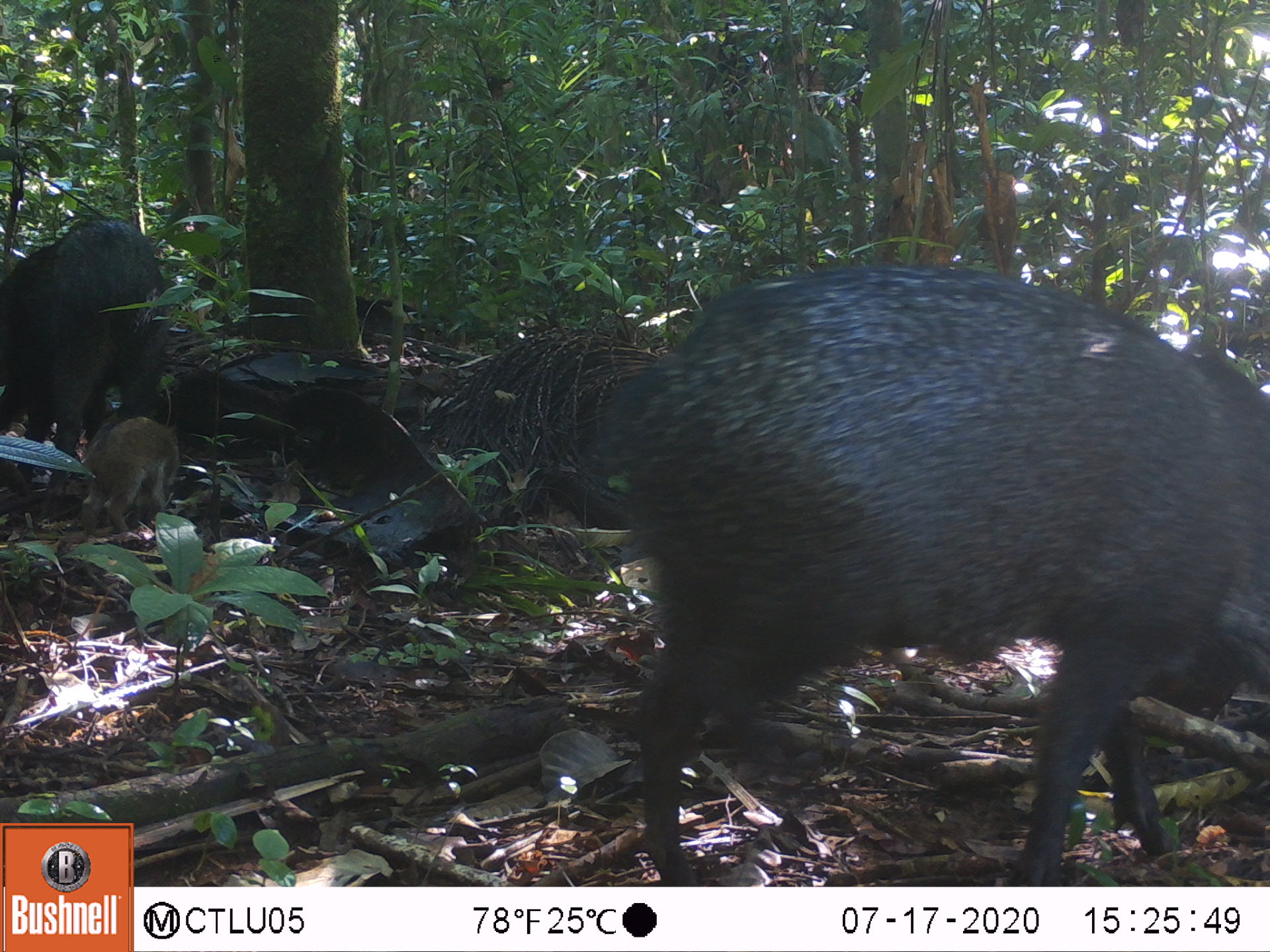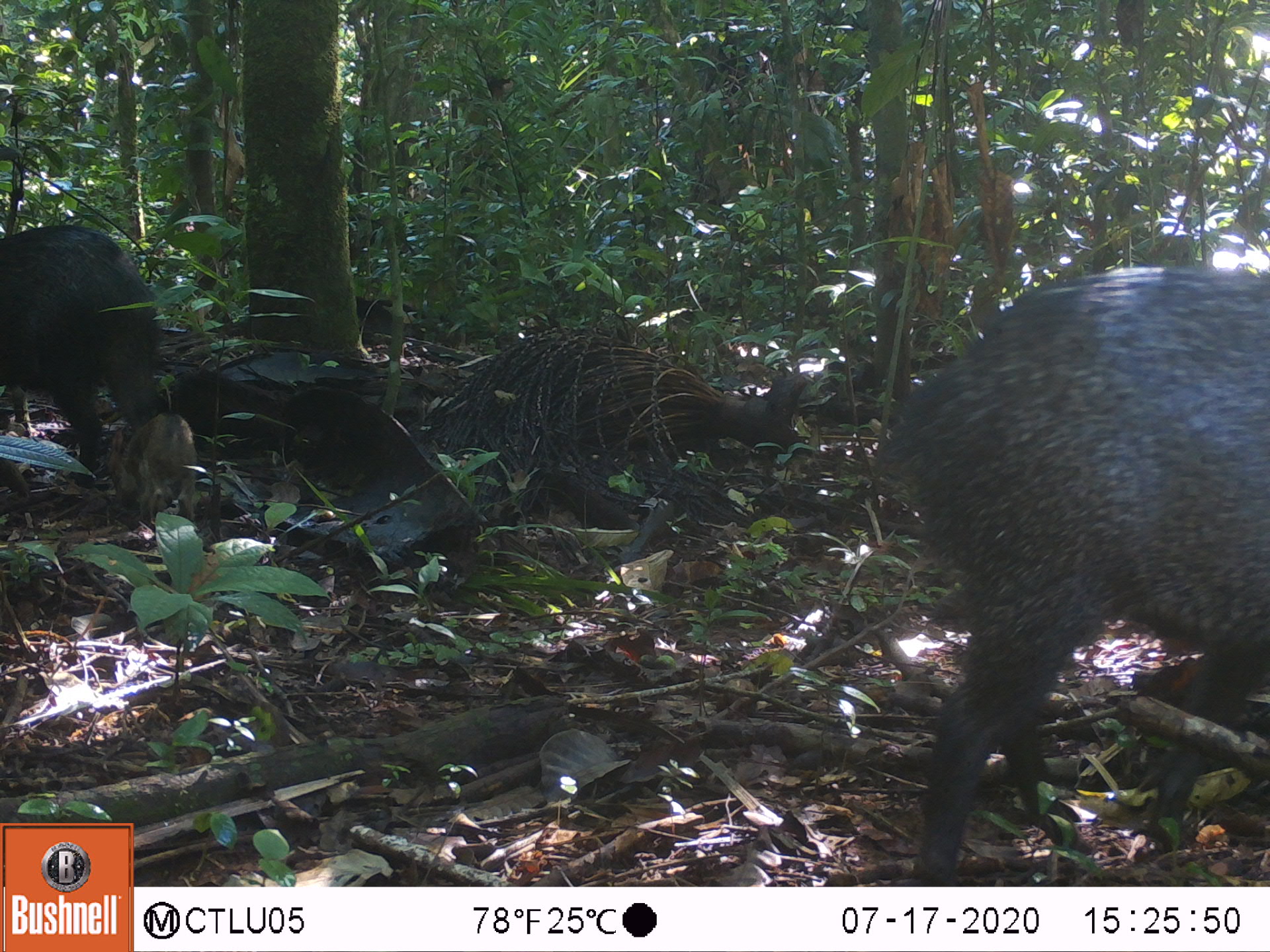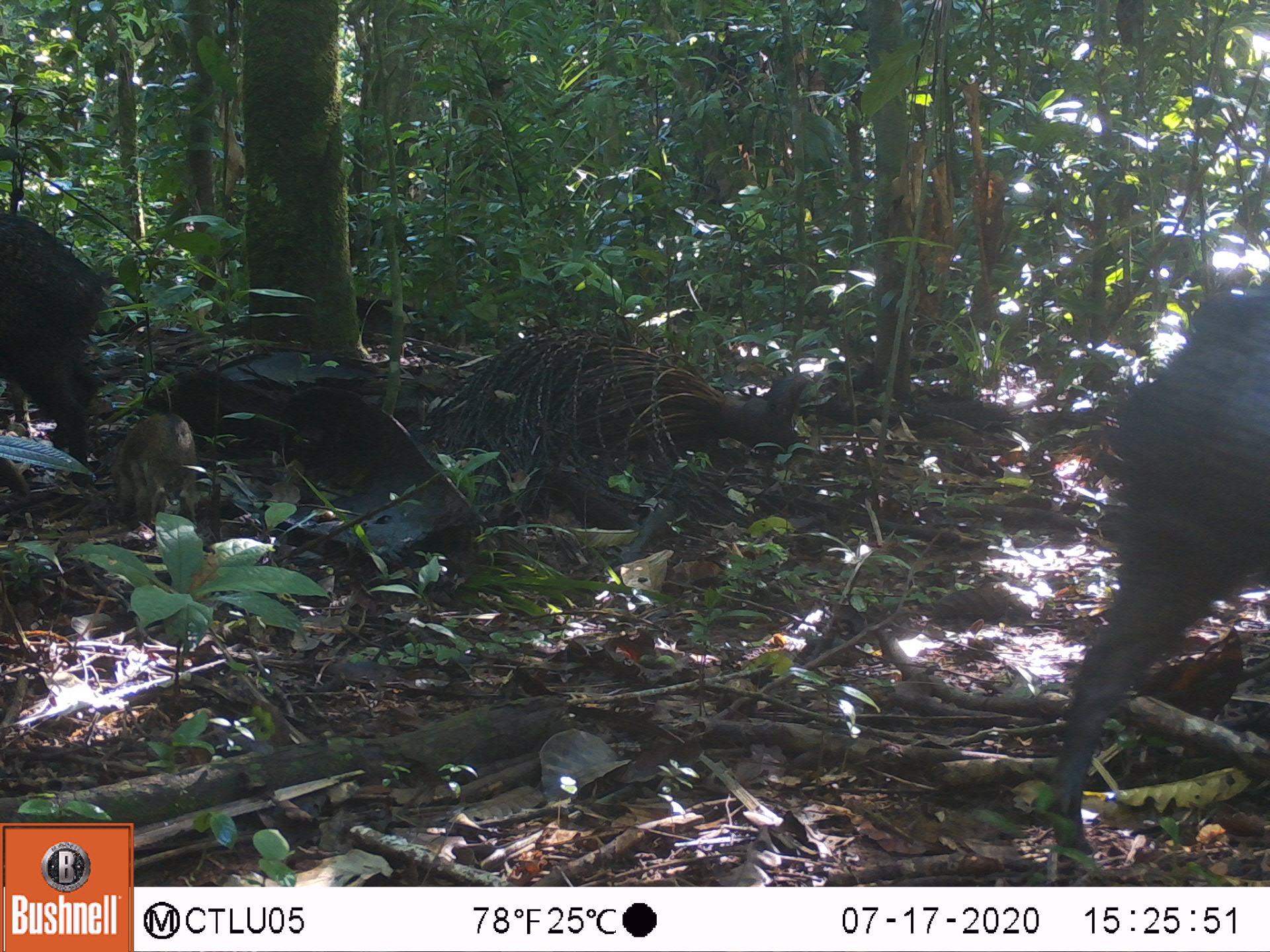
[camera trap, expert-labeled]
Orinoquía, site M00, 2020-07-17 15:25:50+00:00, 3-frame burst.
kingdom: Animalia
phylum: Chordata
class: Mammalia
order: Artiodactyla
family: Tayassuidae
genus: Pecari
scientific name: Pecari tajacu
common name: collared peccary